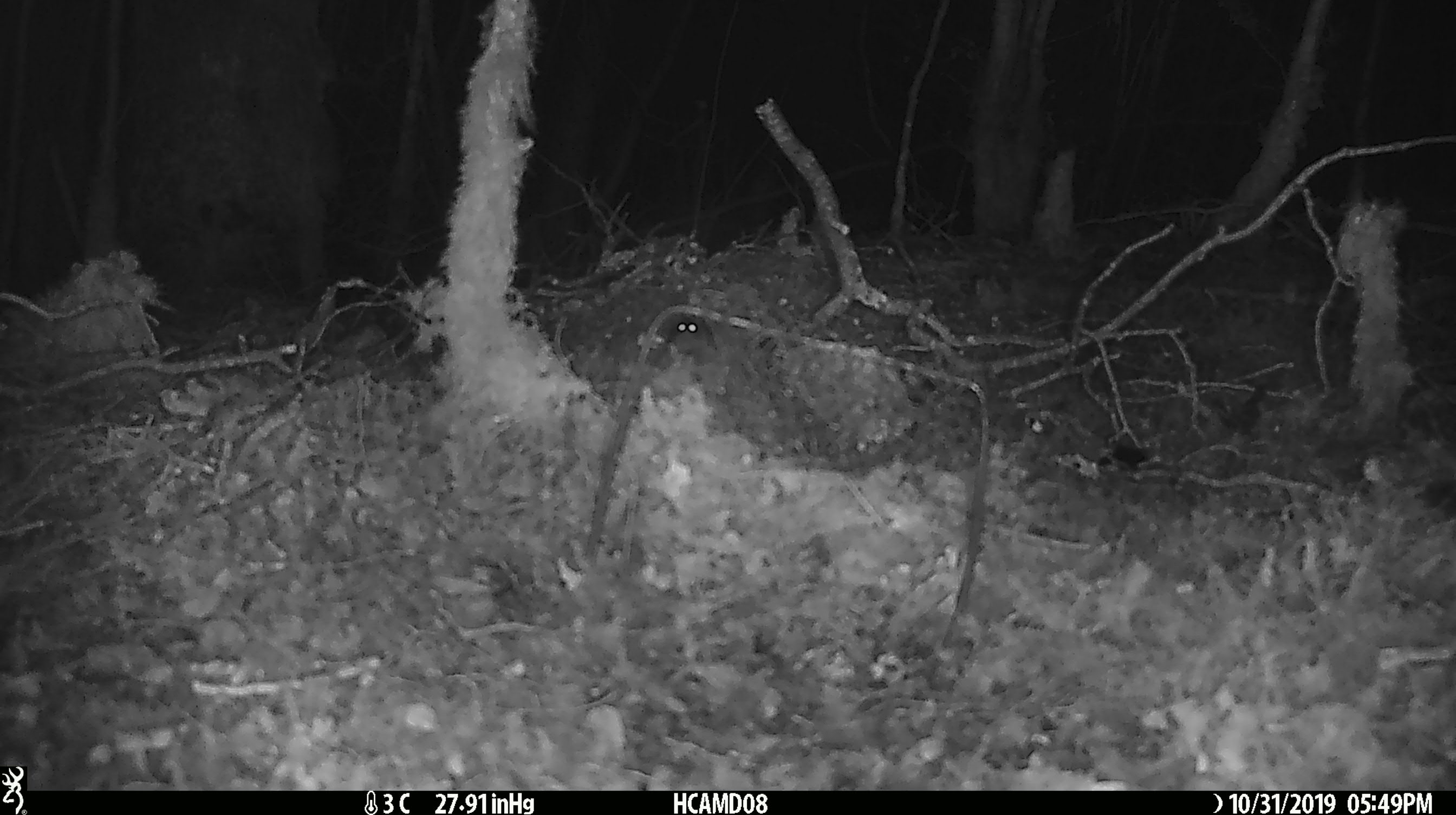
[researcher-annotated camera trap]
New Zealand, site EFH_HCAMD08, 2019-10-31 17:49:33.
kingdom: Animalia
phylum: Chordata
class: Mammalia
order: Rodentia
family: Muridae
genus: Mus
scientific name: Mus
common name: mouse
Mouse (Mus).